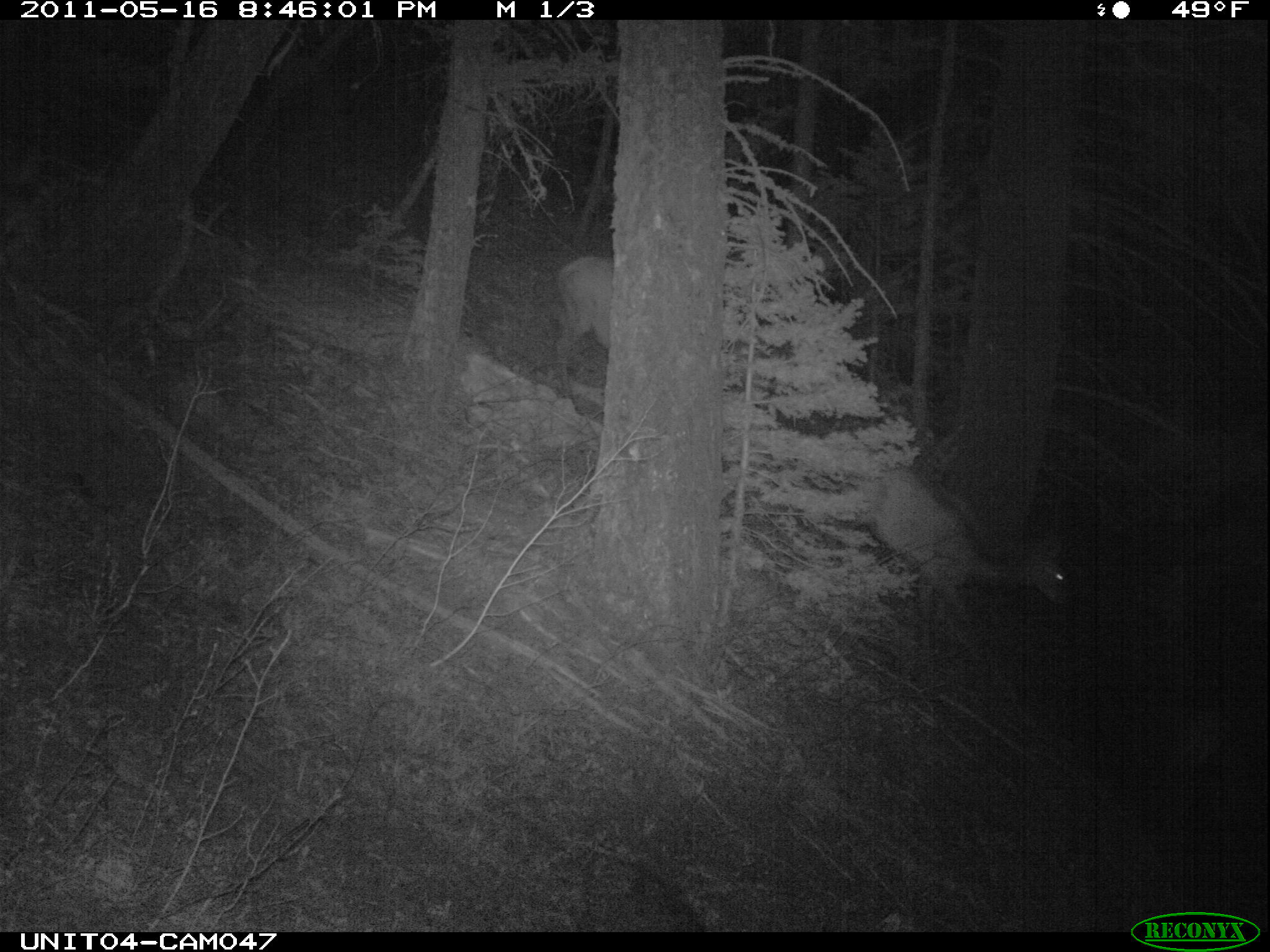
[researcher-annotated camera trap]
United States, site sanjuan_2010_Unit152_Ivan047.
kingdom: Animalia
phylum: Chordata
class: Mammalia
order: Artiodactyla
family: Cervidae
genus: Cervus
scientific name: Cervus elaphus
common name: red deer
Cervus elaphus (red deer).